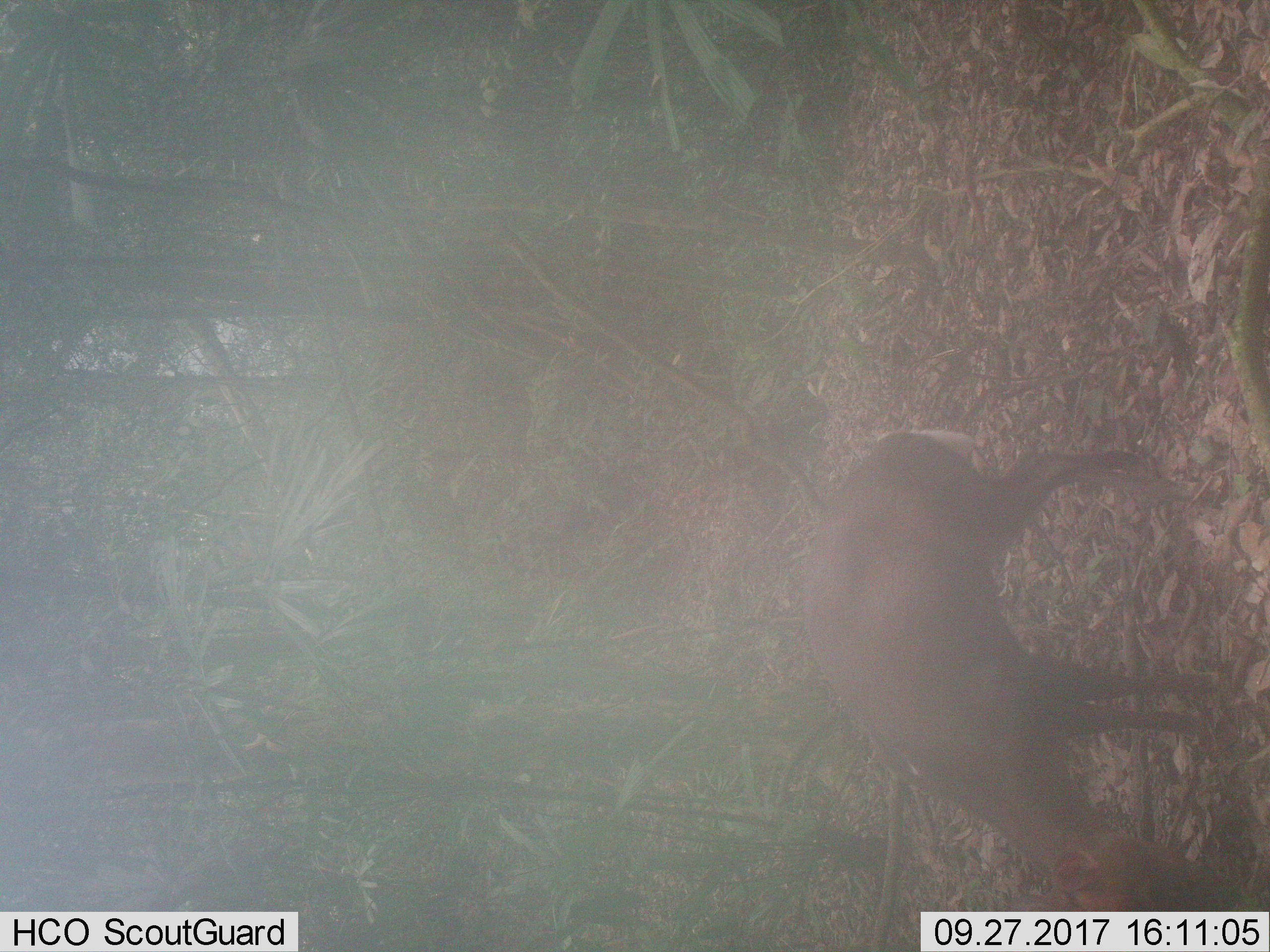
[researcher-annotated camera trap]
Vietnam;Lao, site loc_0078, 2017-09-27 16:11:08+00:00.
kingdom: Animalia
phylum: Chordata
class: Mammalia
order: Artiodactyla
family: Cervidae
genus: Muntiacus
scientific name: Muntiacus rooseveltorum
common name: roosevelt's muntjac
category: roosevelts muntjac group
Roosevelts muntjac group (roosevelt's muntjac) (Muntiacus rooseveltorum). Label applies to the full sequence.